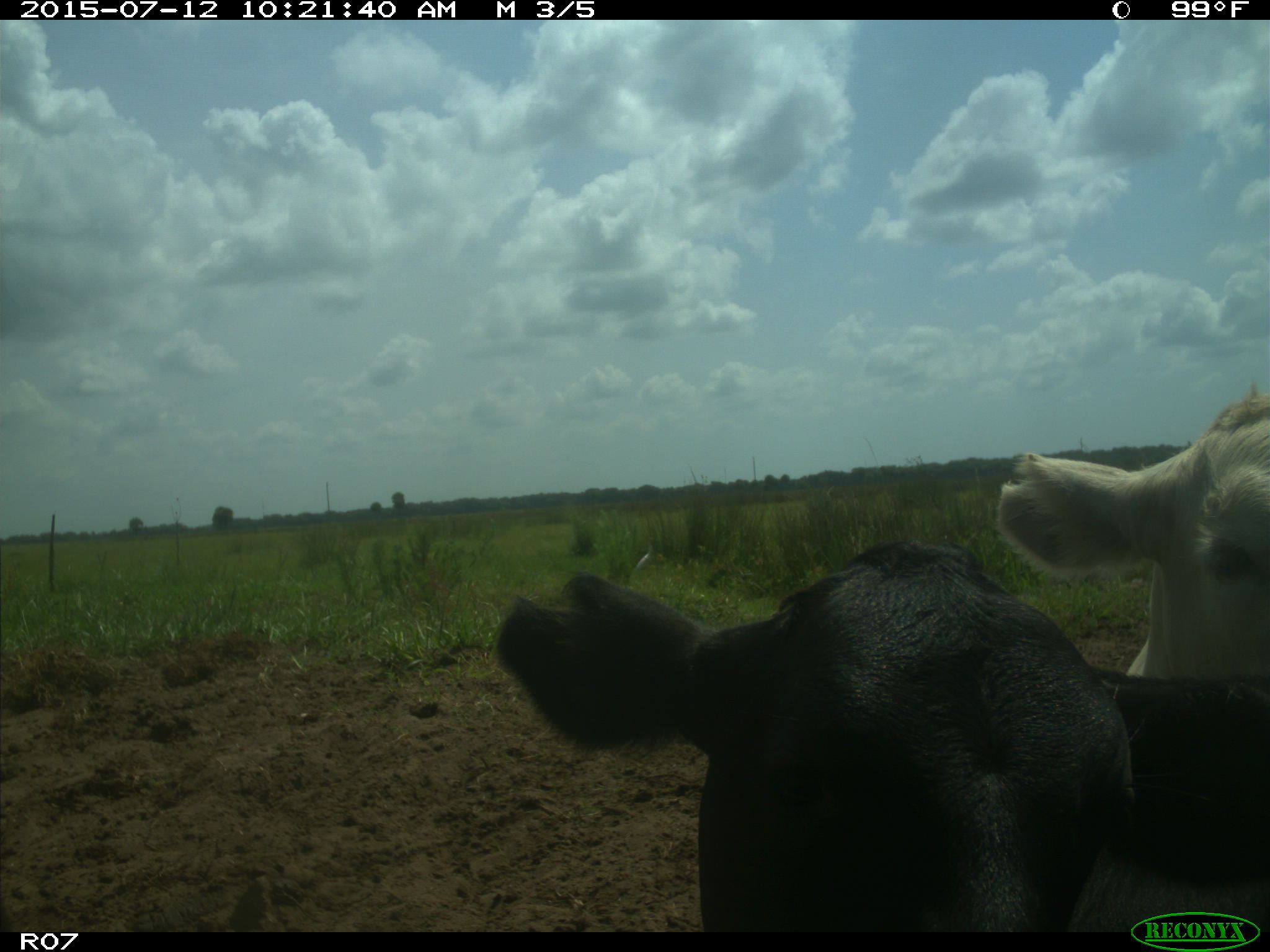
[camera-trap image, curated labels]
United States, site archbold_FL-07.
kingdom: Animalia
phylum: Chordata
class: Mammalia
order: Artiodactyla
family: Bovidae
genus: Bos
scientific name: Bos taurus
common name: domestic cow